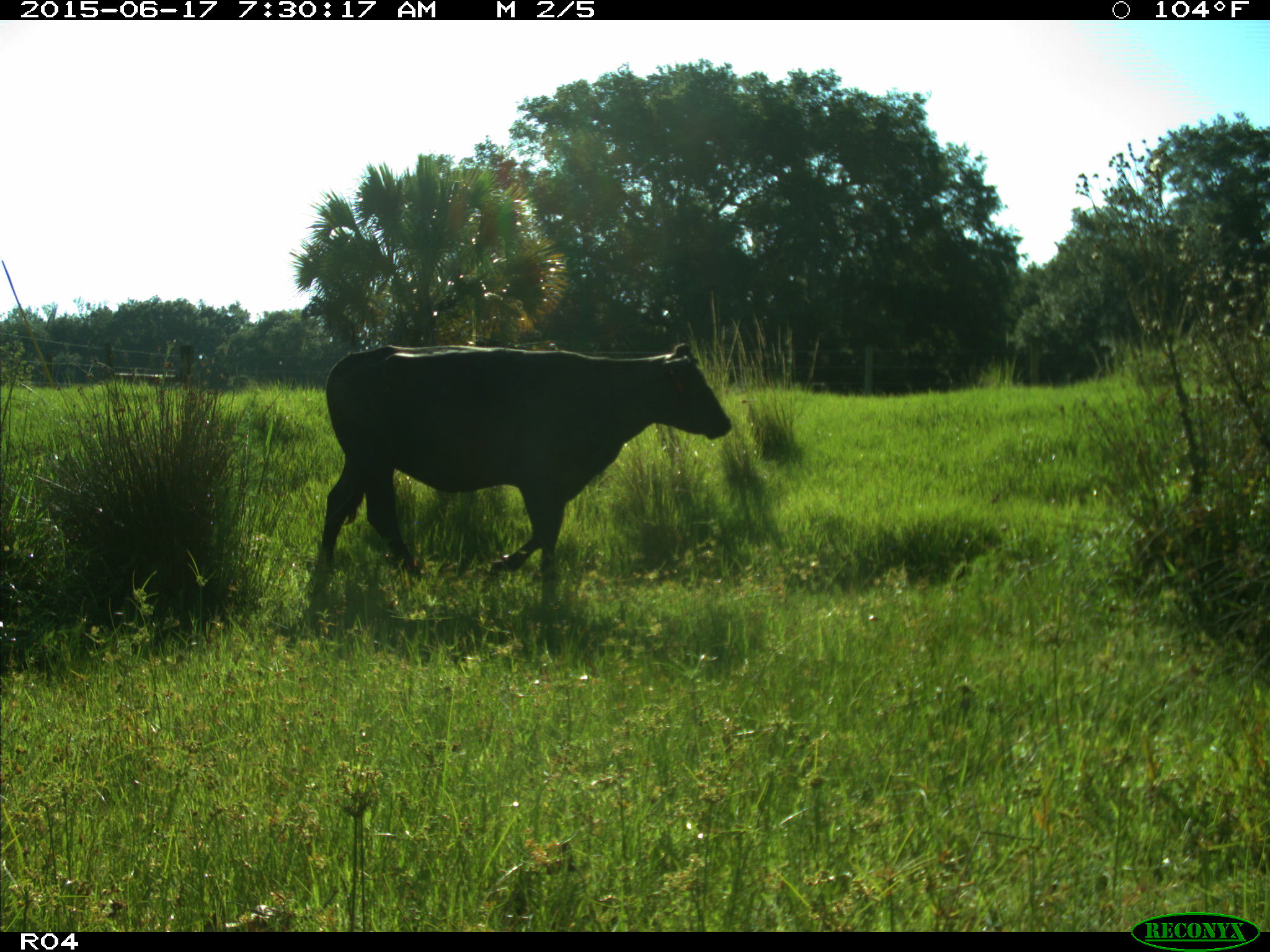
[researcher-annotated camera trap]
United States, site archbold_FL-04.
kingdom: Animalia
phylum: Chordata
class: Mammalia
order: Artiodactyla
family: Bovidae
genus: Bos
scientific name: Bos taurus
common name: domestic cow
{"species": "Bos taurus (domestic cow)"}